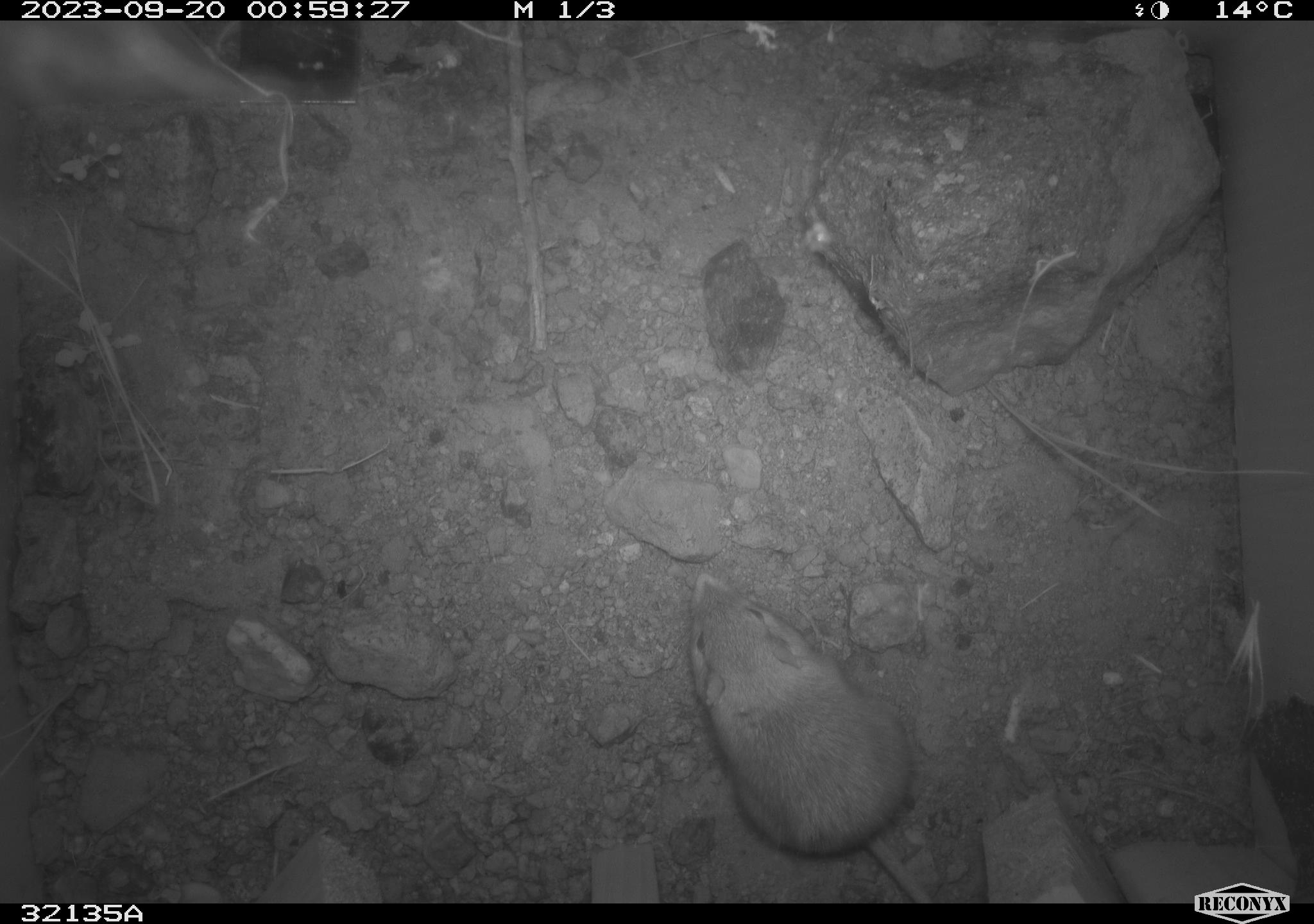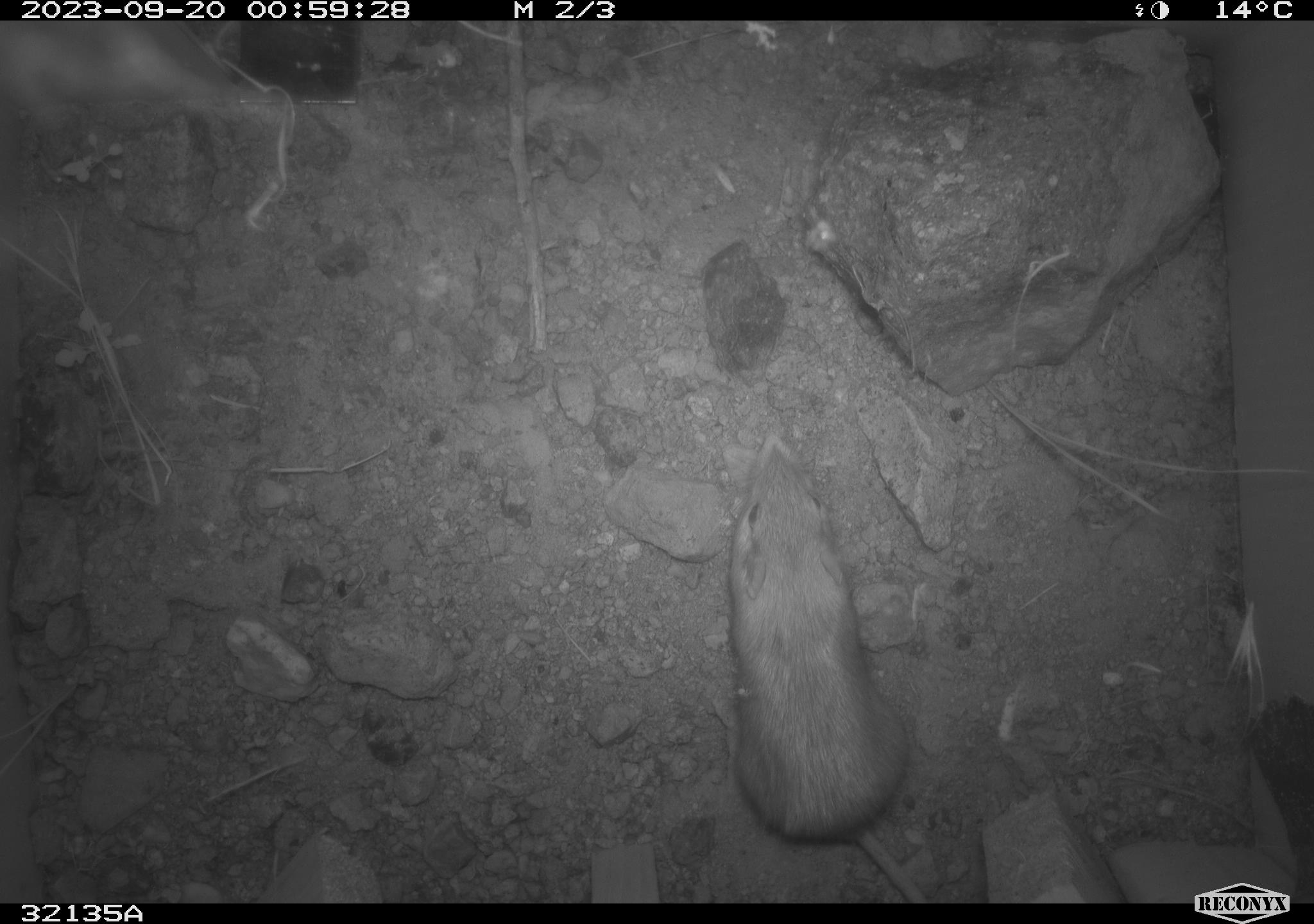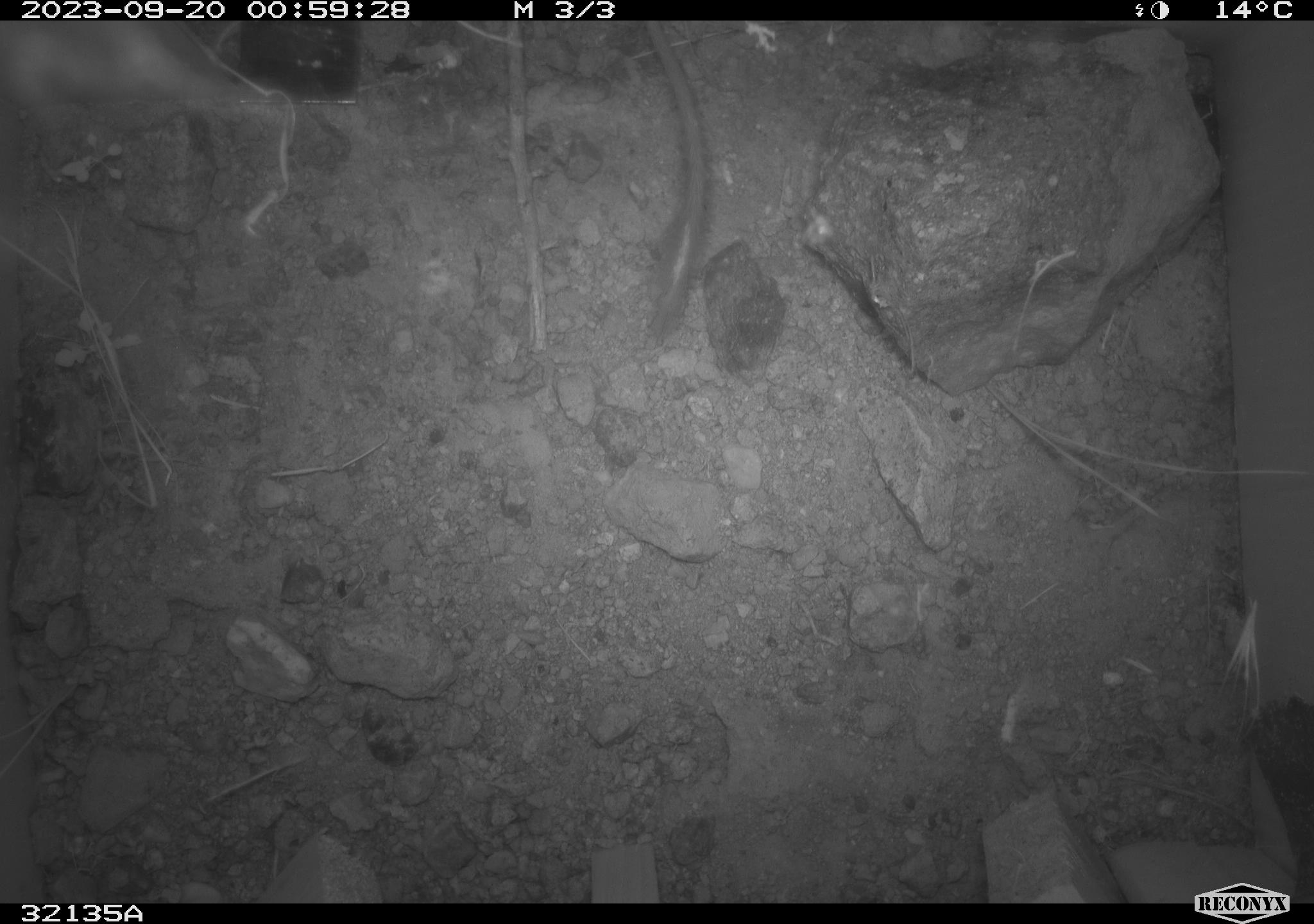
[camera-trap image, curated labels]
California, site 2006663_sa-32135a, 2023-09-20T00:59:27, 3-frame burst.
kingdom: Animalia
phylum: Chordata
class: Mammalia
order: Rodentia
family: Heteromyidae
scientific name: Heteromyidae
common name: kangaroo rats and pocket mice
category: heteromyidae family